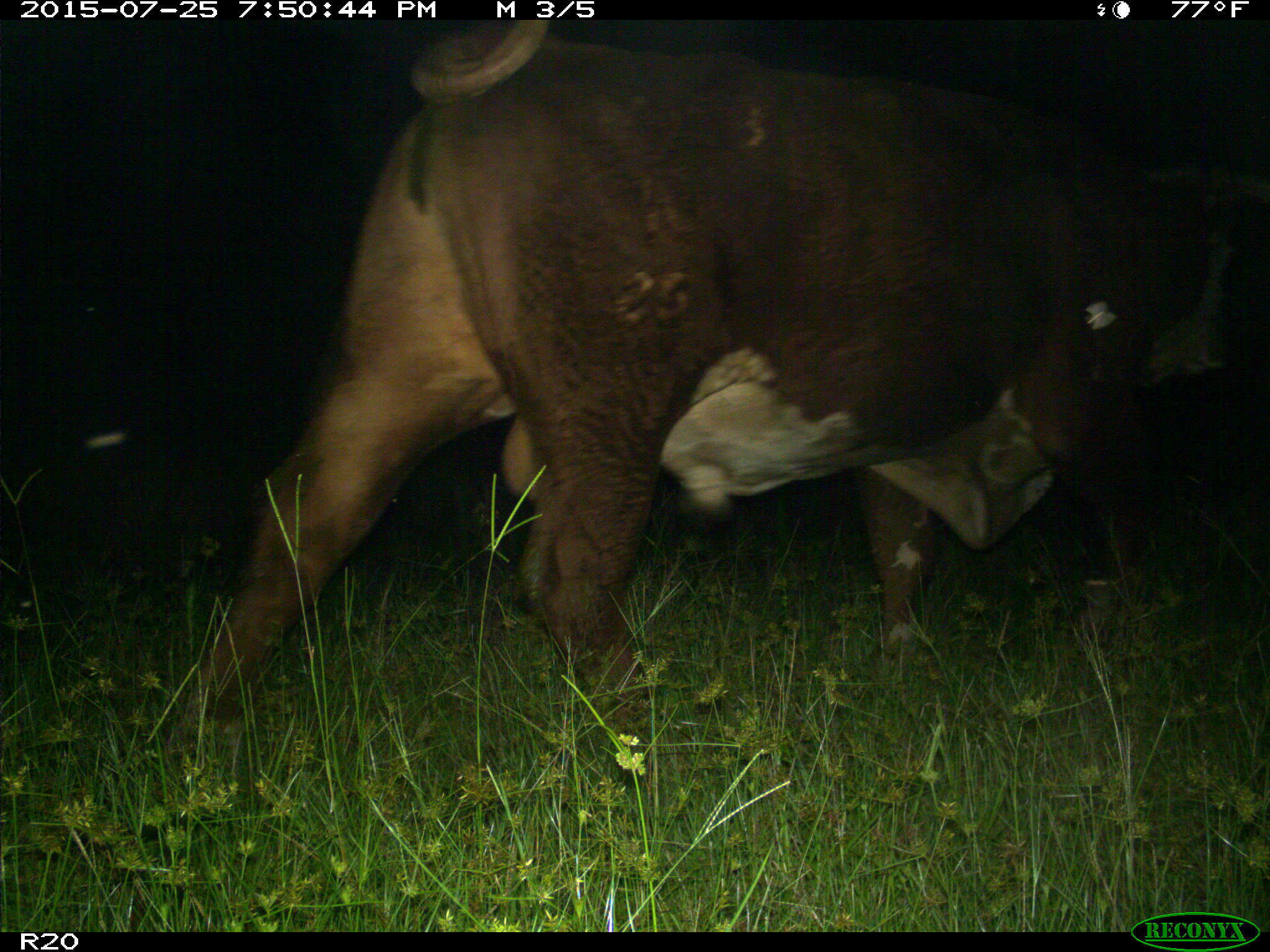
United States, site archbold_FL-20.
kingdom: Animalia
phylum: Chordata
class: Mammalia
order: Artiodactyla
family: Bovidae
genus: Bos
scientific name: Bos taurus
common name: domestic cow